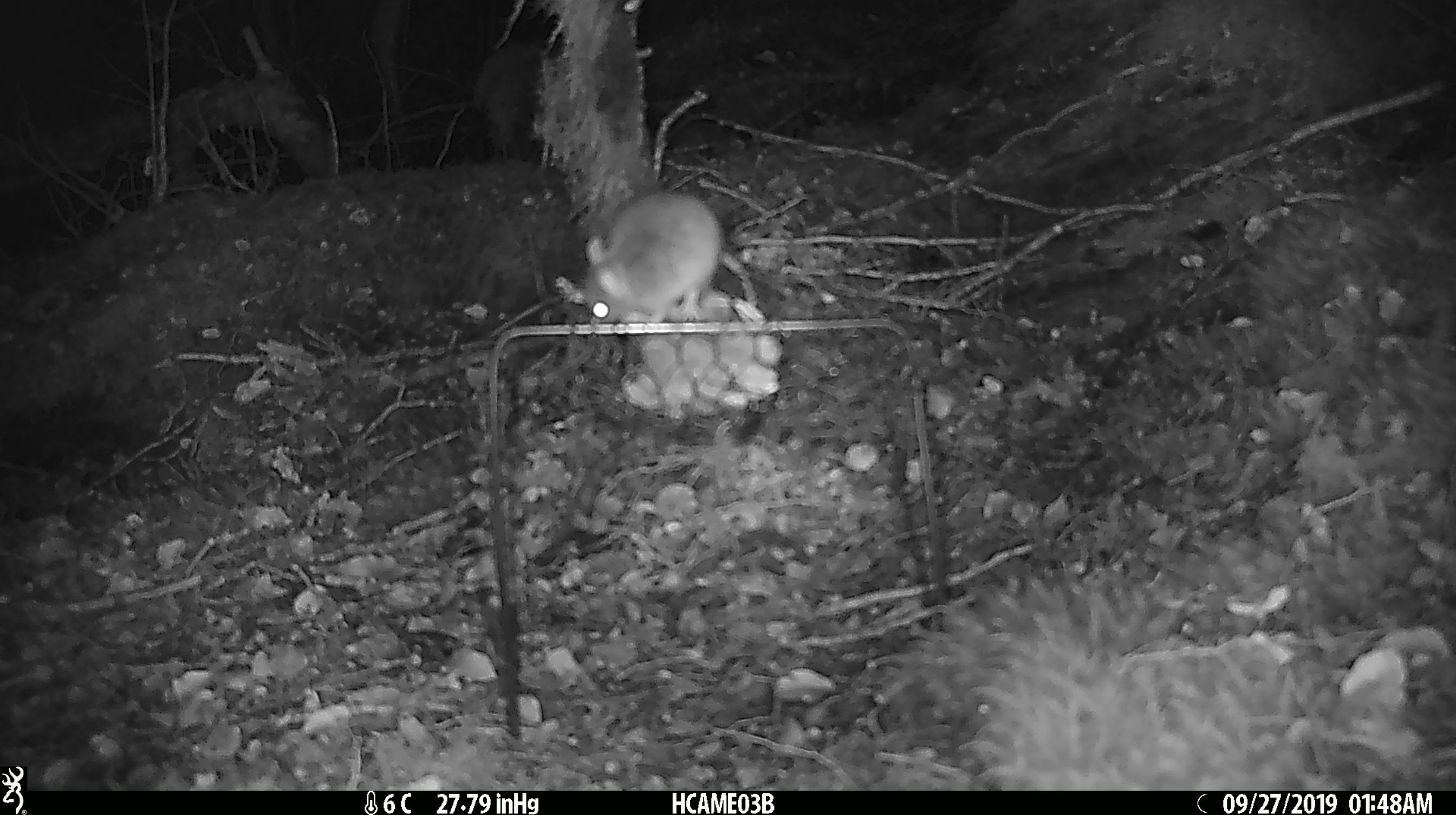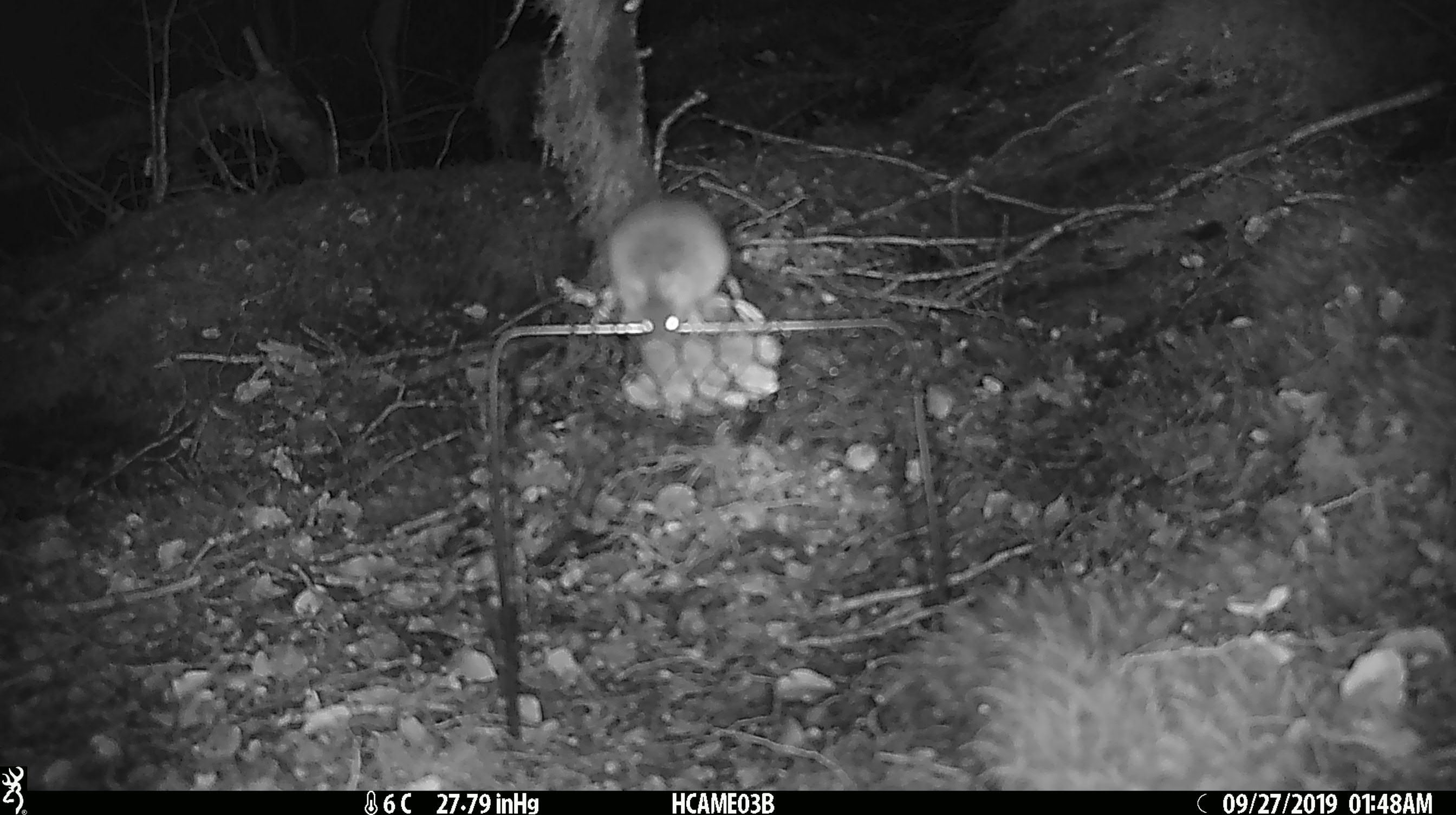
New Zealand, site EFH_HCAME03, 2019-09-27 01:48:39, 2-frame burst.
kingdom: Animalia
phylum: Chordata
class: Mammalia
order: Rodentia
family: Muridae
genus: Mus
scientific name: Mus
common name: mouse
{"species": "mouse (Mus)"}